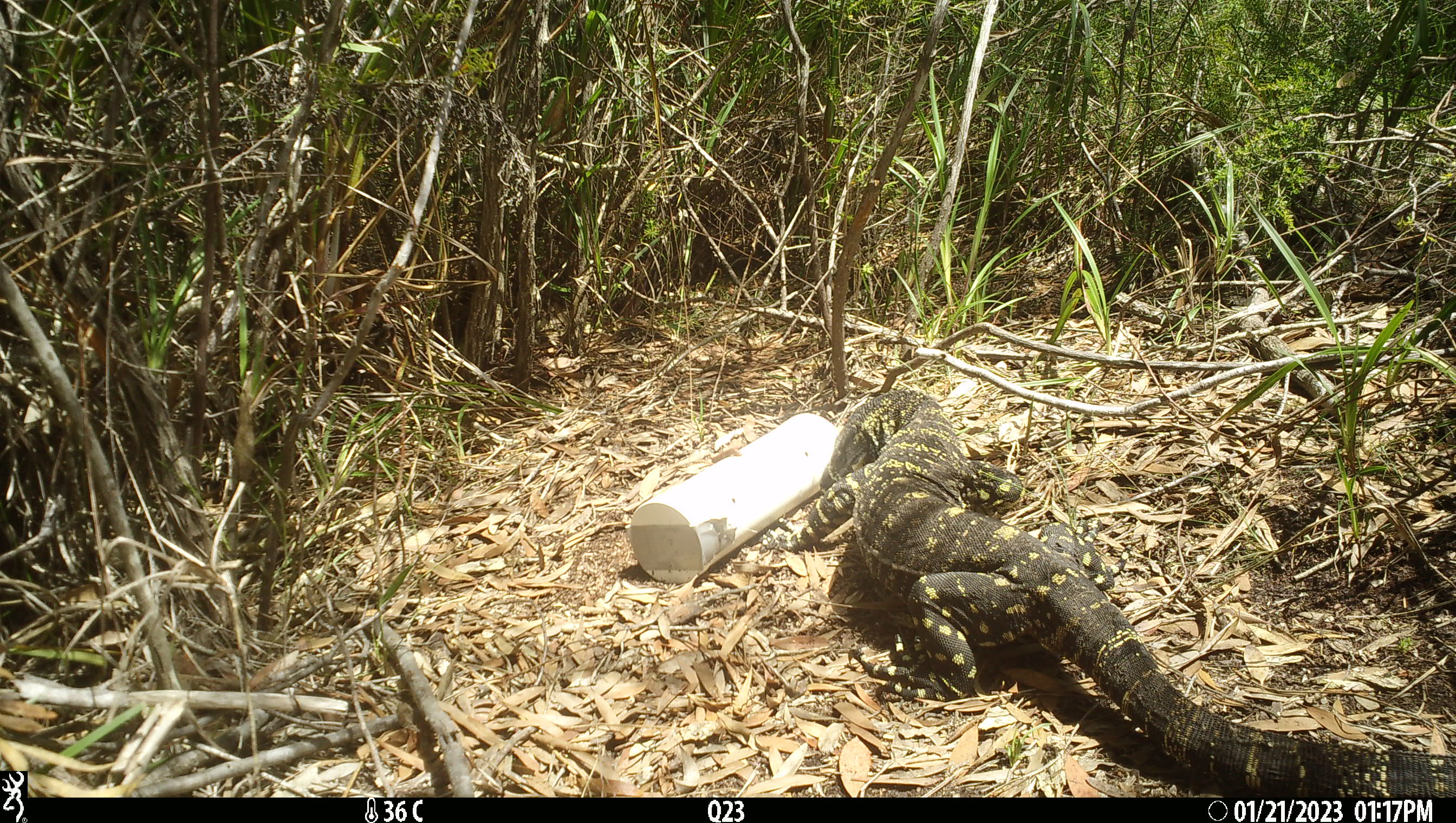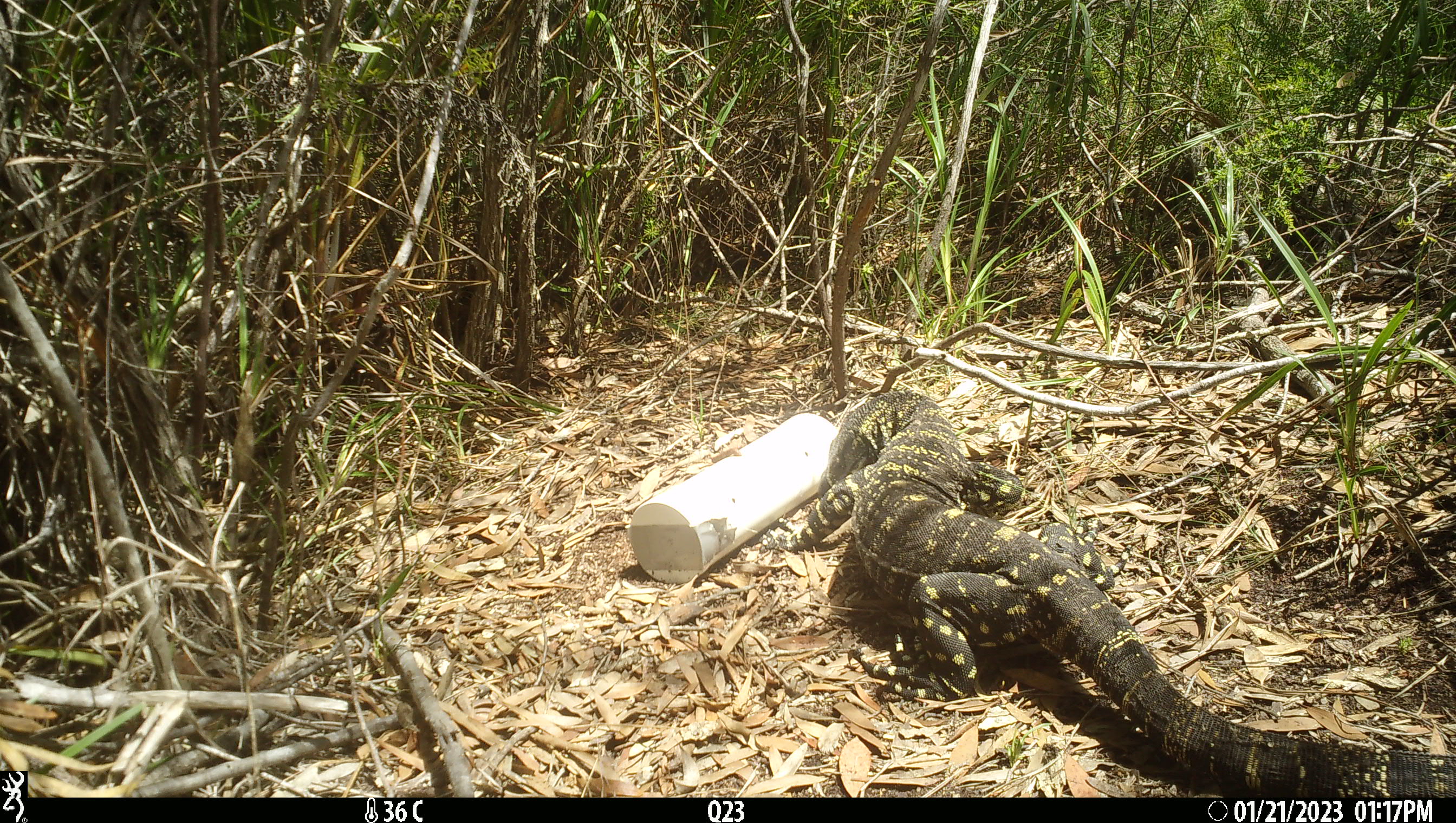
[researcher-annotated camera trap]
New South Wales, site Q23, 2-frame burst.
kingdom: Animalia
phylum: Chordata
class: Reptilia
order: Squamata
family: Varanidae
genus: Varanus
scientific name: Varanus varius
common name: lace monitor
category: goanna